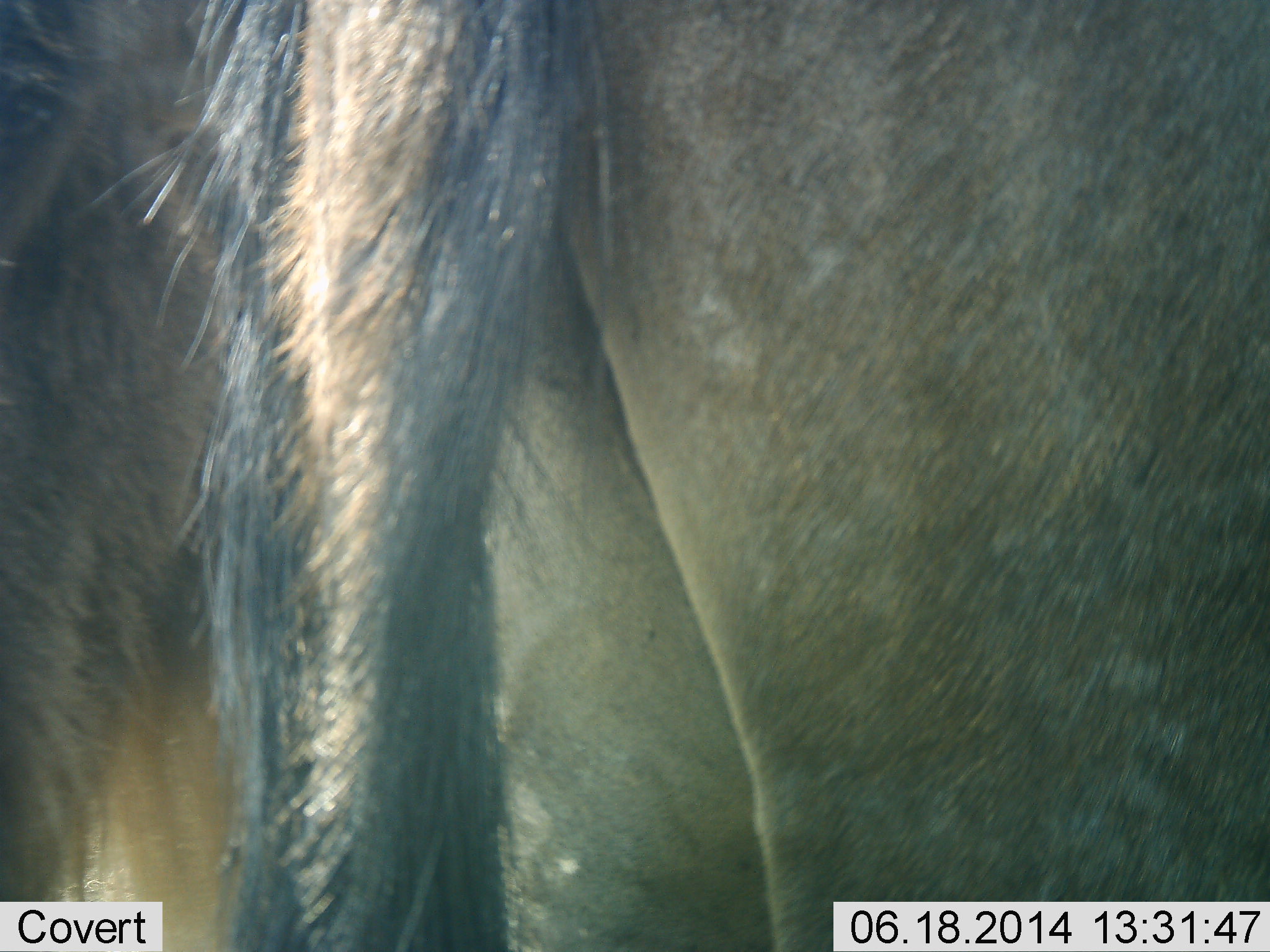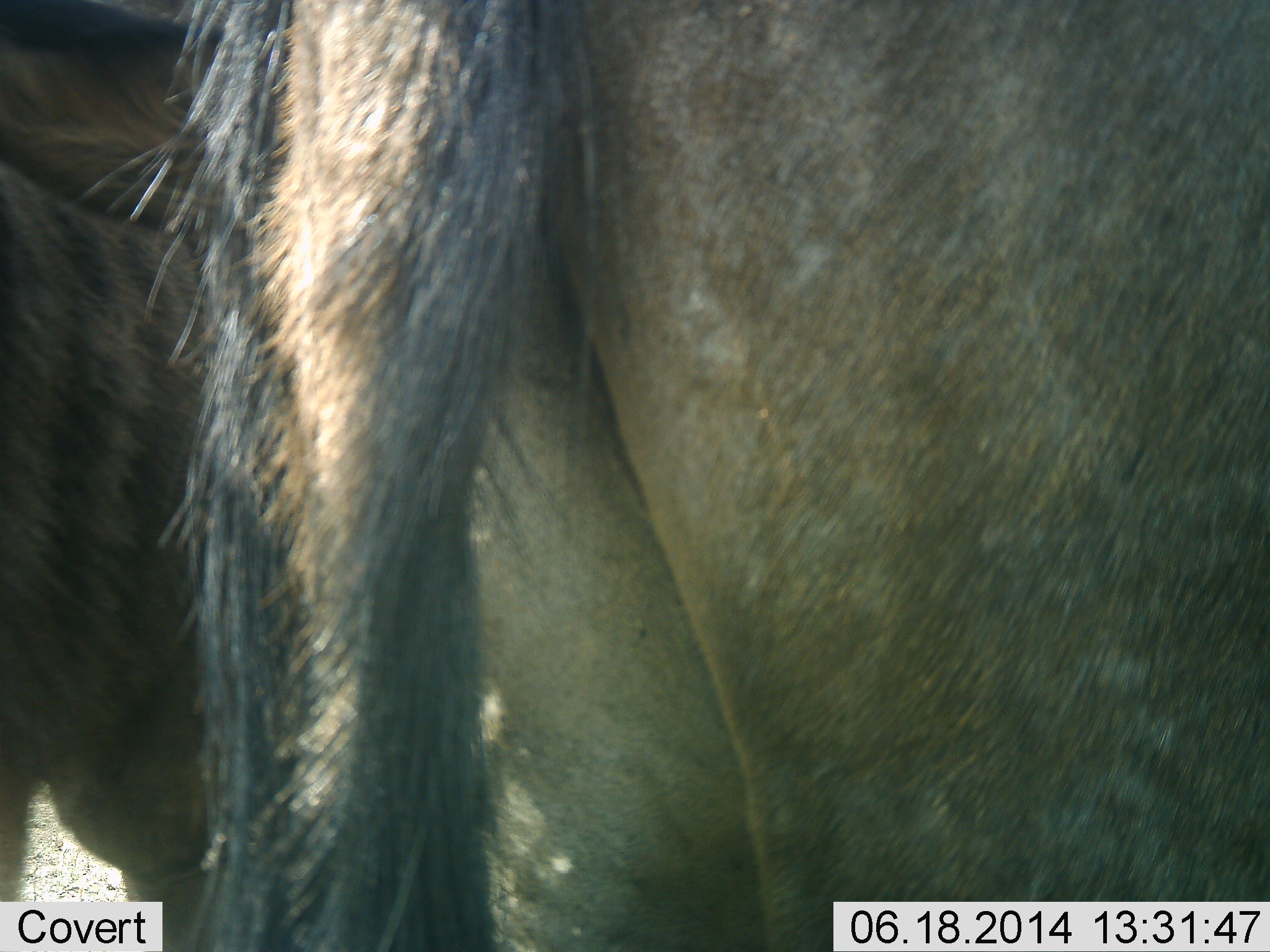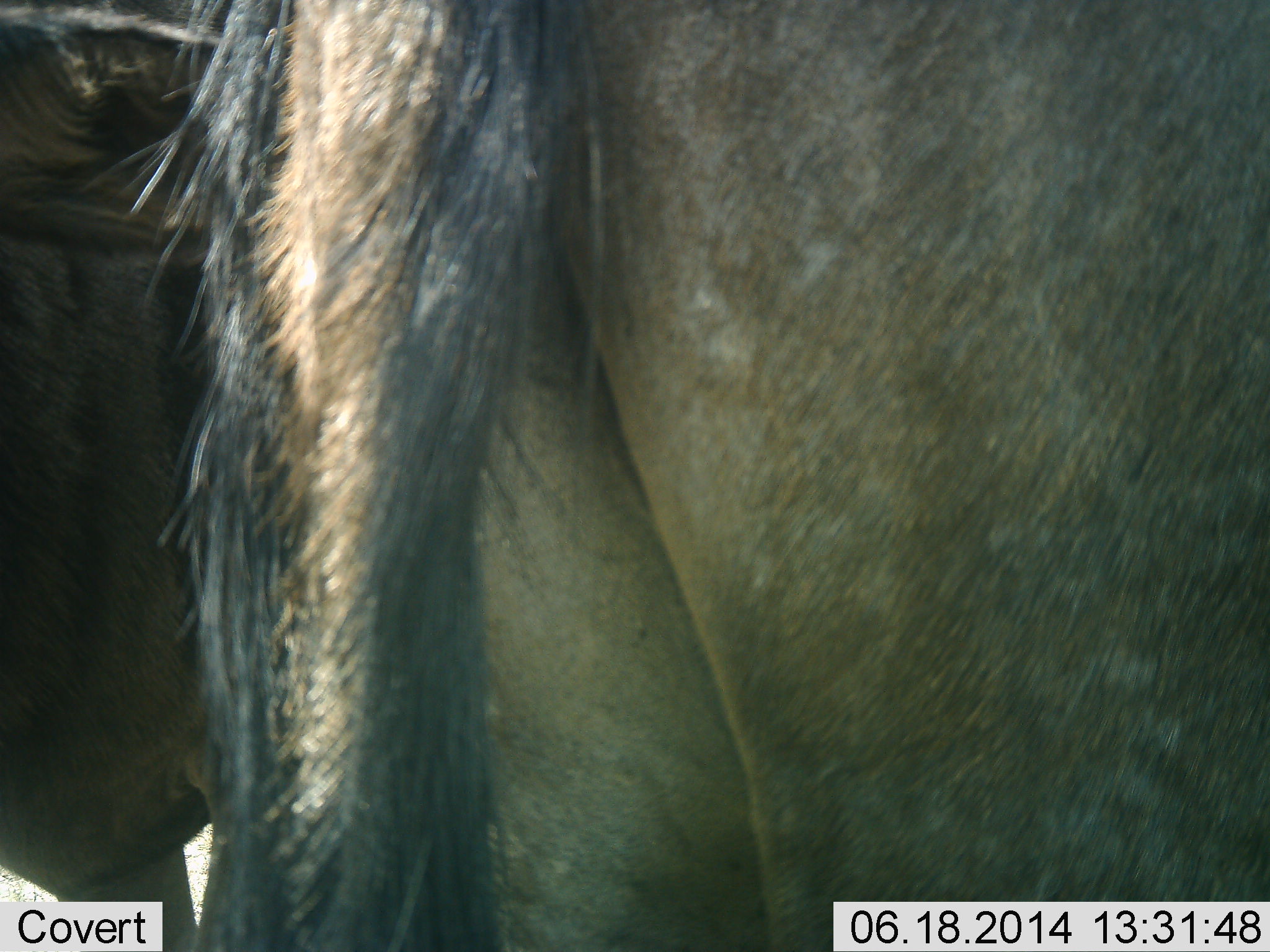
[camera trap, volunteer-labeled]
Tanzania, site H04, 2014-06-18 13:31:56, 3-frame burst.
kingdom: Animalia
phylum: Chordata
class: Mammalia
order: Artiodactyla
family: Bovidae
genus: Connochaetes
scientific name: Connochaetes taurinus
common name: blue wildebeest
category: wildebeest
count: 2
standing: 100%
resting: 0%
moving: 10%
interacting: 0%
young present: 0%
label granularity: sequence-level